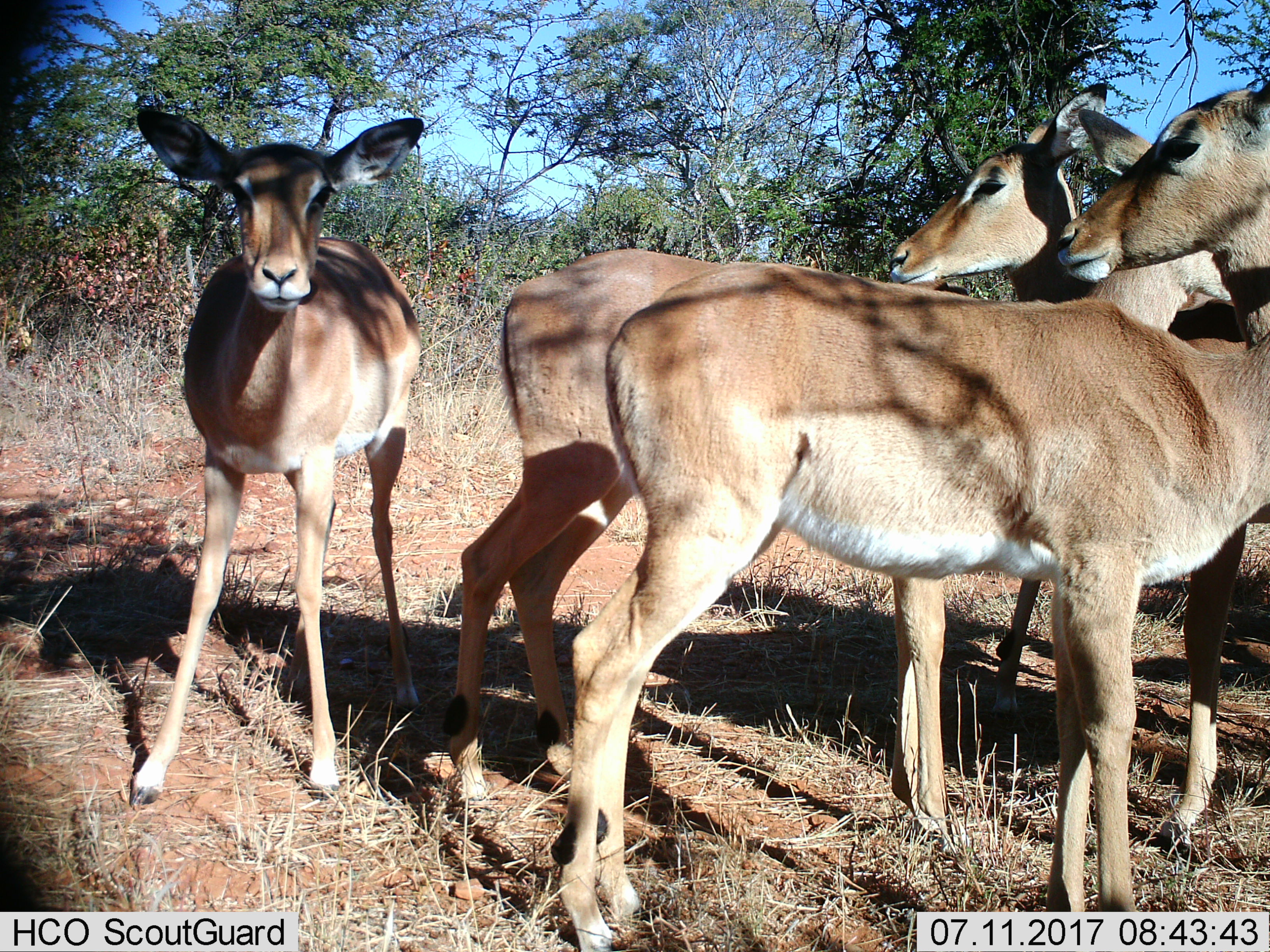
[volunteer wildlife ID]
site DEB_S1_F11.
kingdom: Animalia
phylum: Chordata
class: Mammalia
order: Artiodactyla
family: Bovidae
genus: Aepyceros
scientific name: Aepyceros melampus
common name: impala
Impala (Aepyceros melampus), count 5. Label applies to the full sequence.